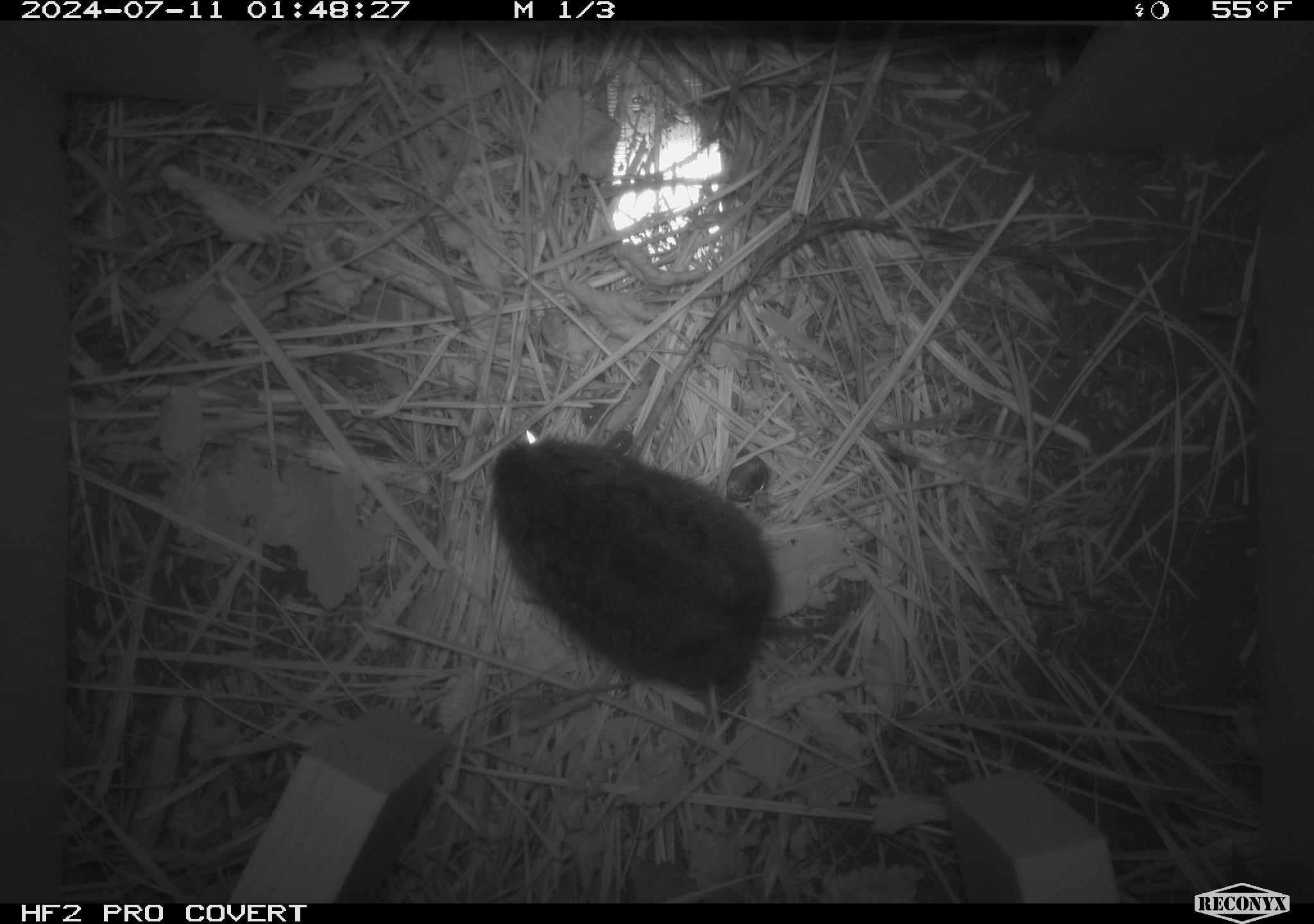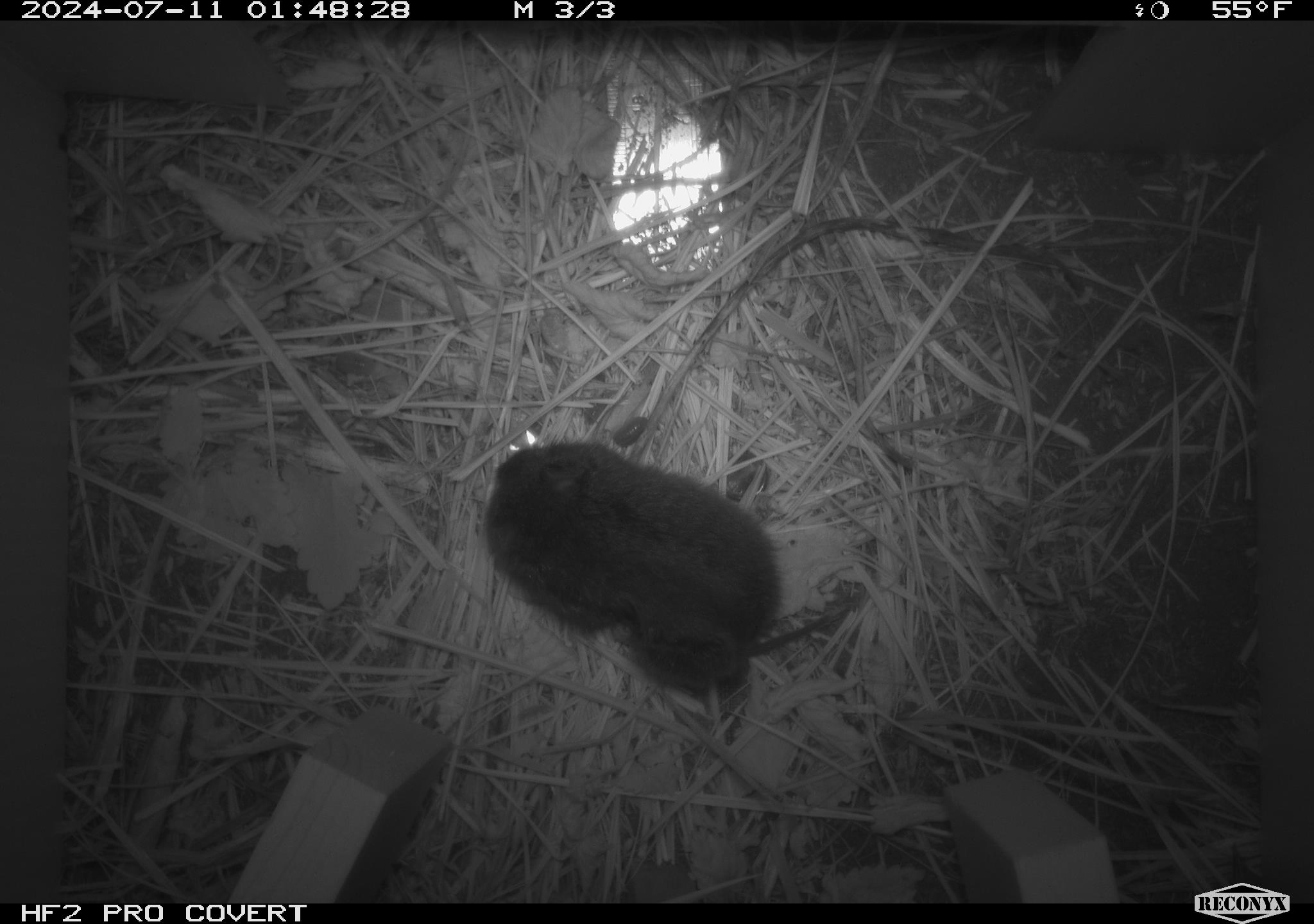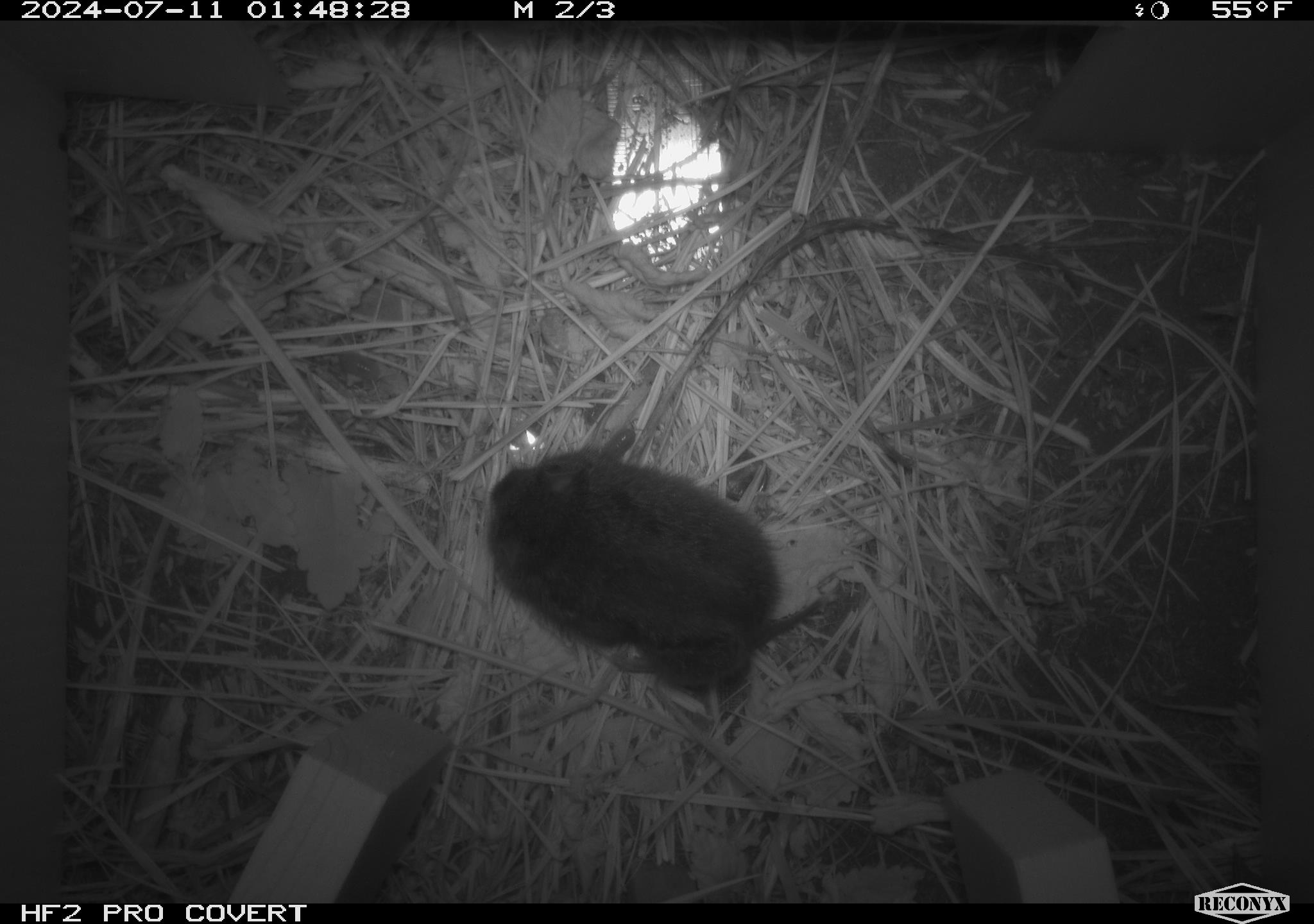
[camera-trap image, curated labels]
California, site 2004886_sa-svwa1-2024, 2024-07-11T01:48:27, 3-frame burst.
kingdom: Animalia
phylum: Chordata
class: Mammalia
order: Rodentia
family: Cricetidae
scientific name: Arvicolinae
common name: voles, lemmings, and muskrats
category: arvicolinae subfamily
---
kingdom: Animalia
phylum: Arthropoda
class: Malacostraca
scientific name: Malacostraca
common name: amphipods, crabs, isopods, krill, lobsters and shrimps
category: malacostracan